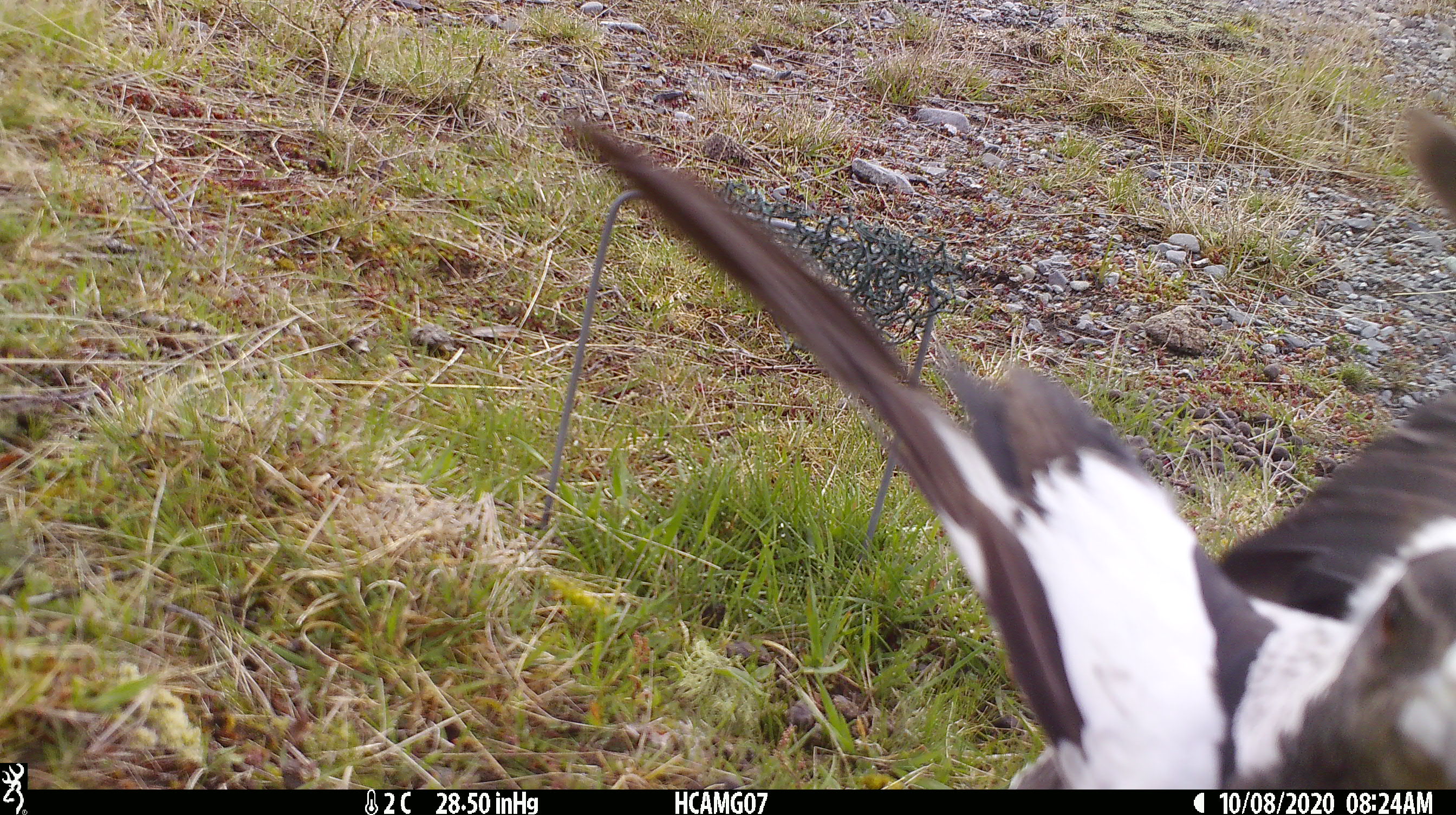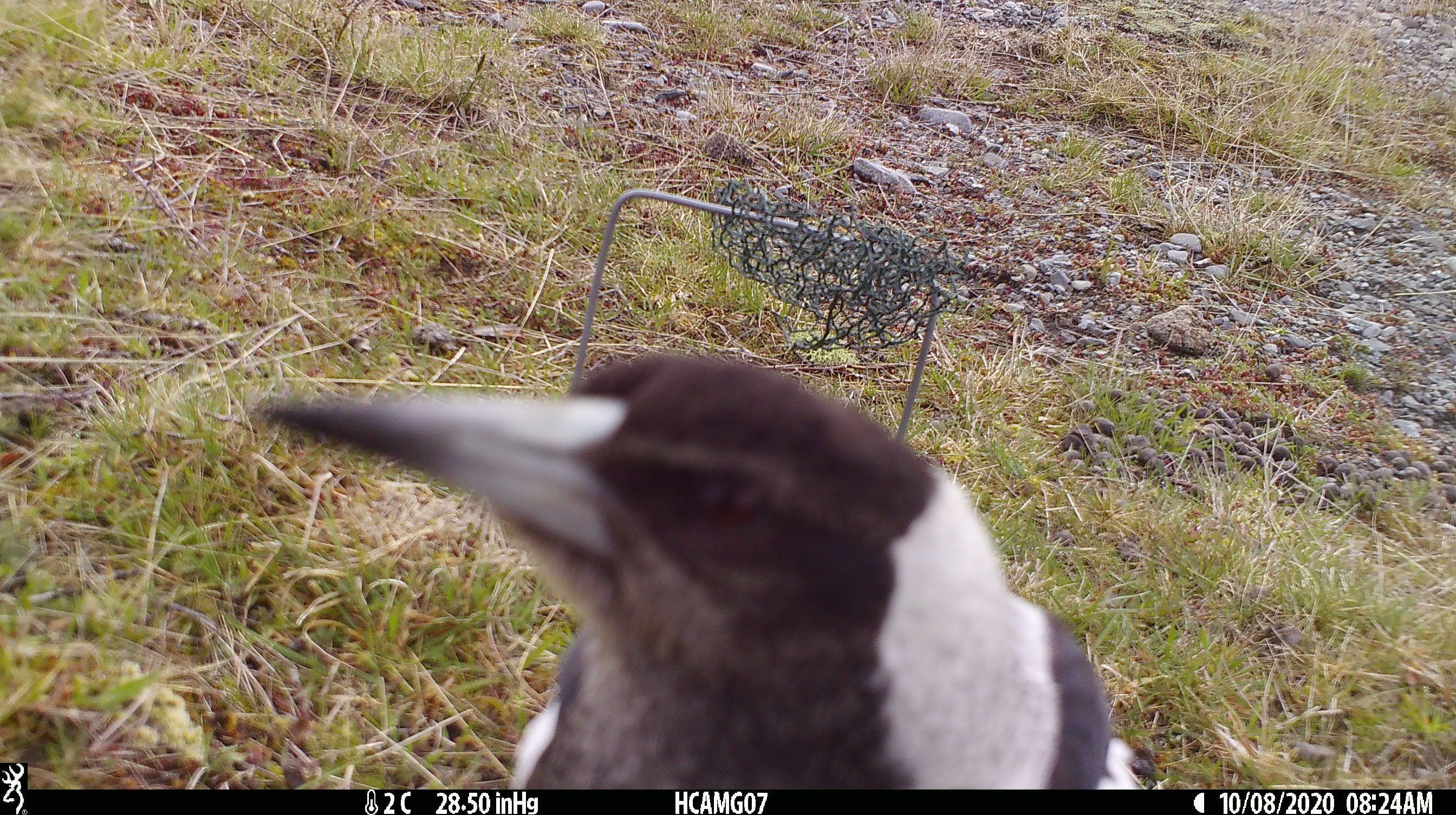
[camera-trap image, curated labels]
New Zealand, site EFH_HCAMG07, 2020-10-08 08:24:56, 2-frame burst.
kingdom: Animalia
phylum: Chordata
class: Aves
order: Passeriformes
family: Artamidae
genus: Gymnorhina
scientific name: Gymnorhina tibicen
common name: australian magpie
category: magpie